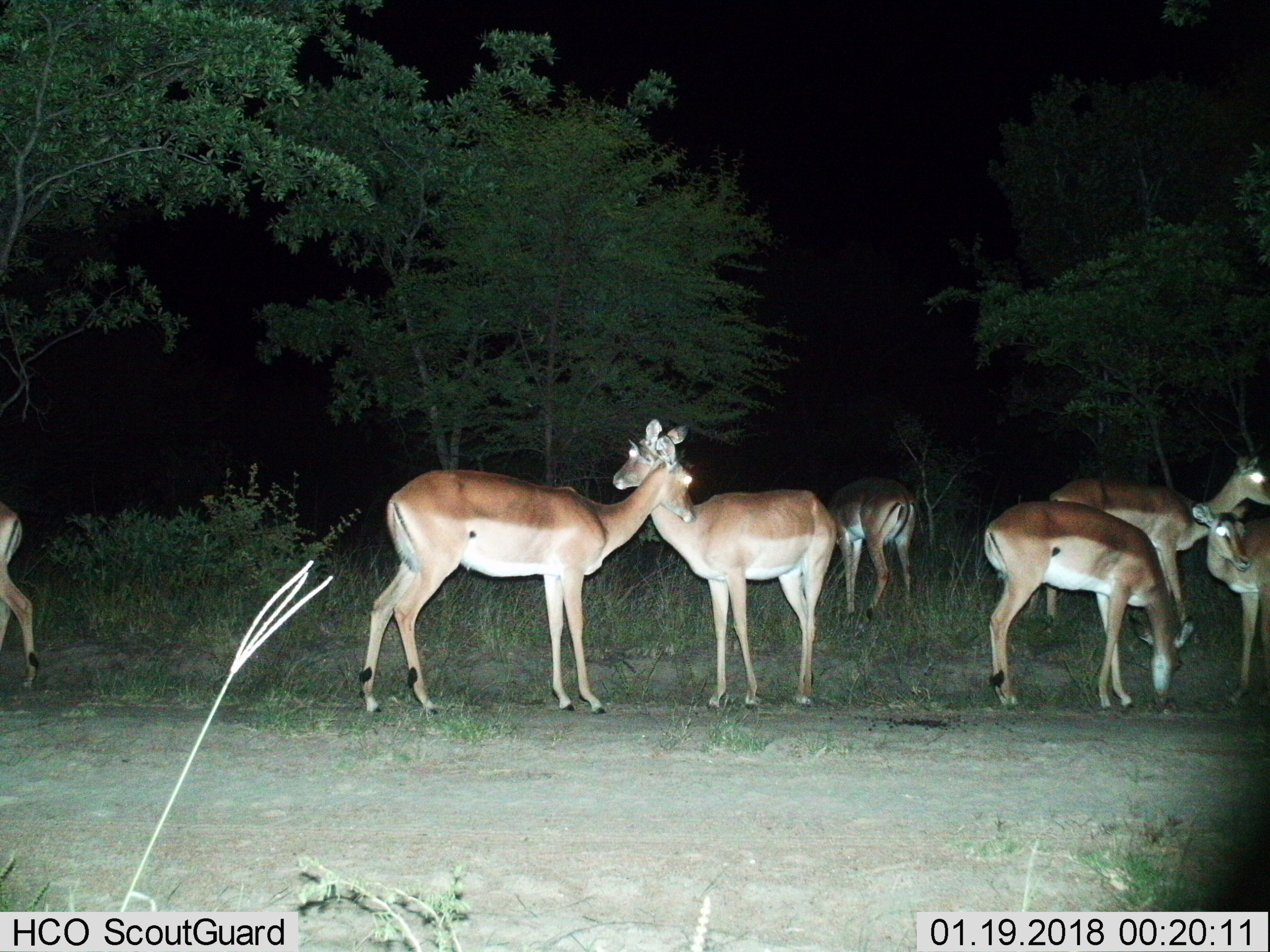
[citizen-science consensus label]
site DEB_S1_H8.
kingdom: Animalia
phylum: Chordata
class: Mammalia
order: Artiodactyla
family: Bovidae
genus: Aepyceros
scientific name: Aepyceros melampus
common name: impala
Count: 7.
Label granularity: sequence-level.